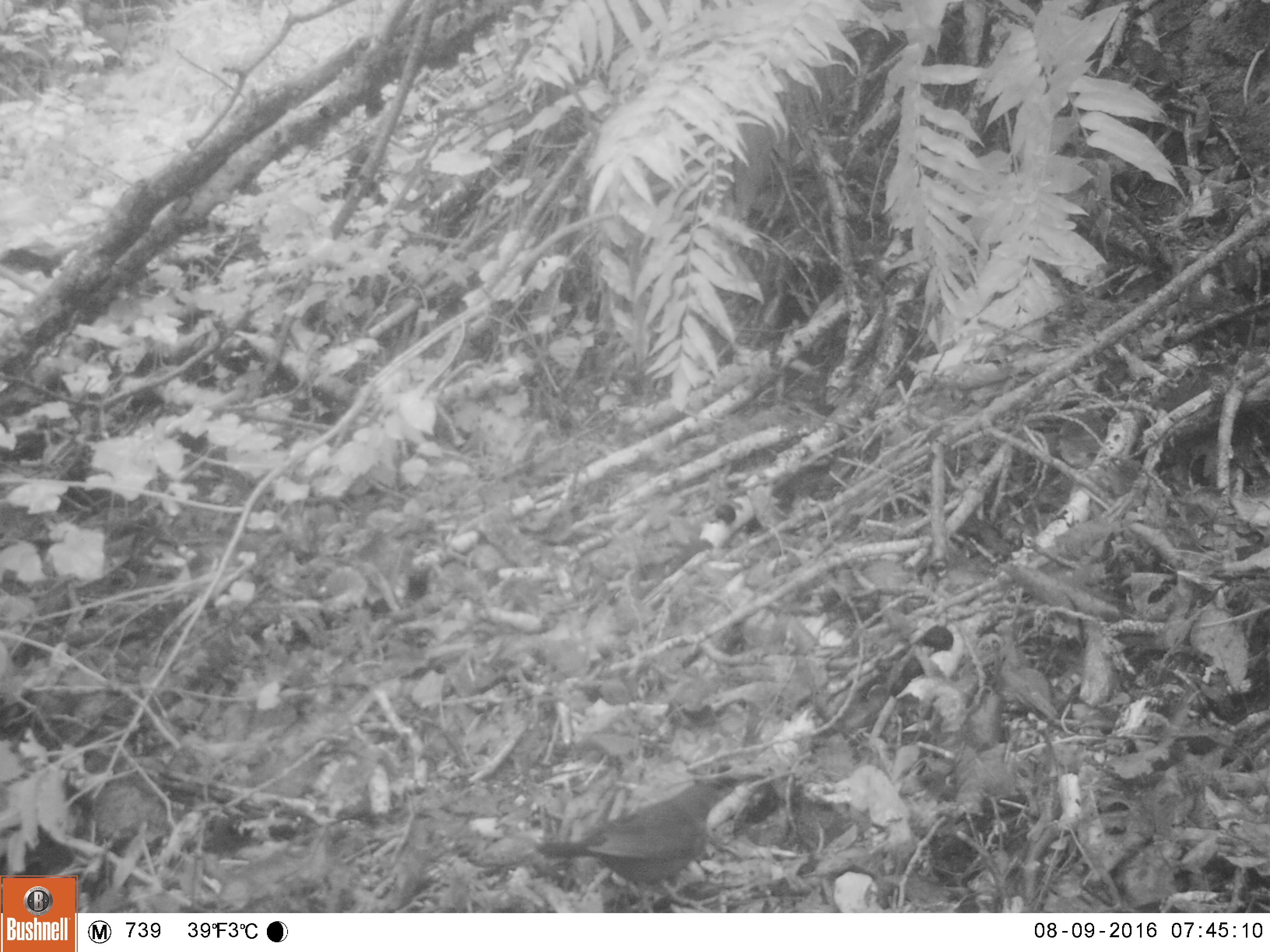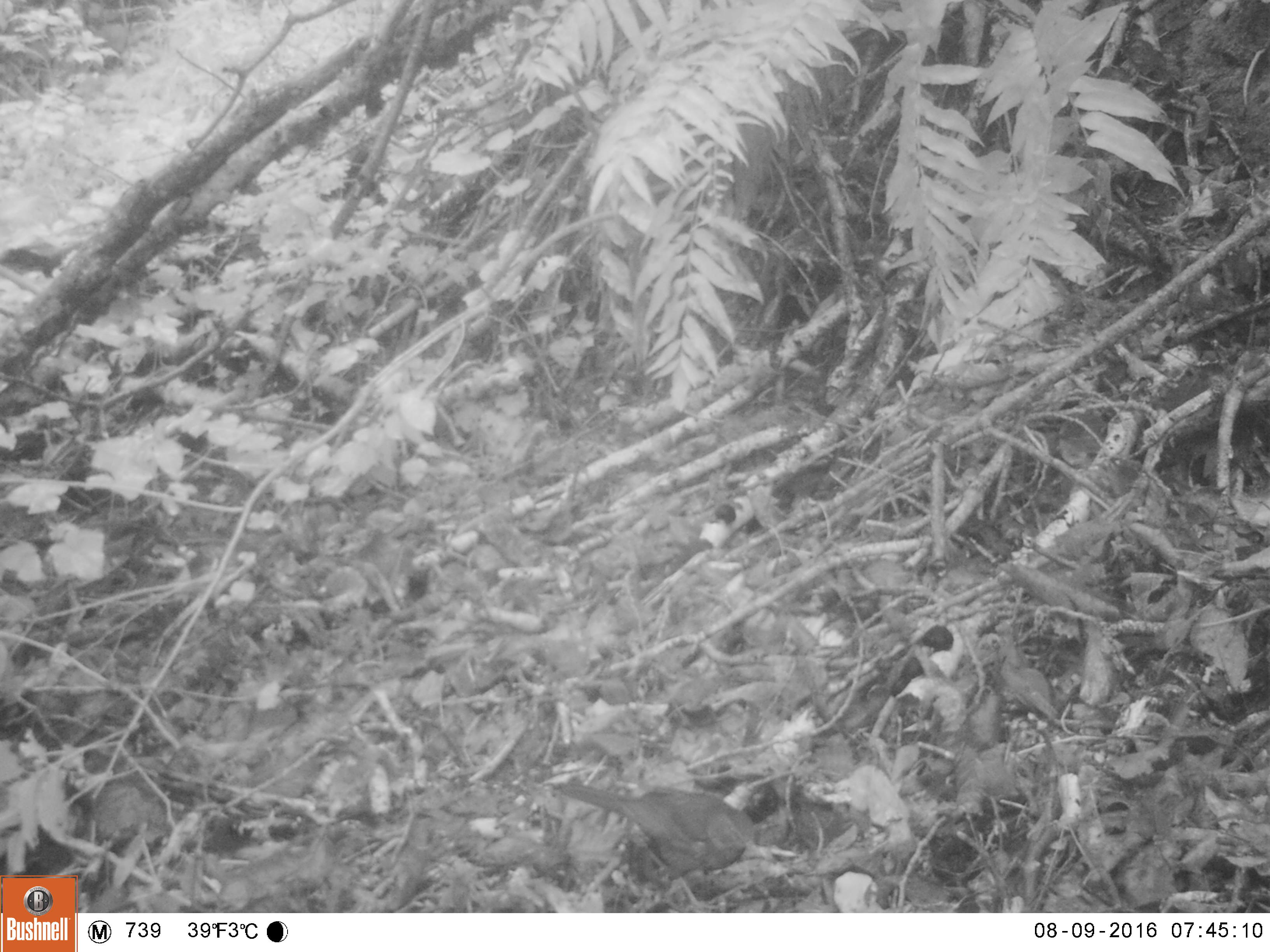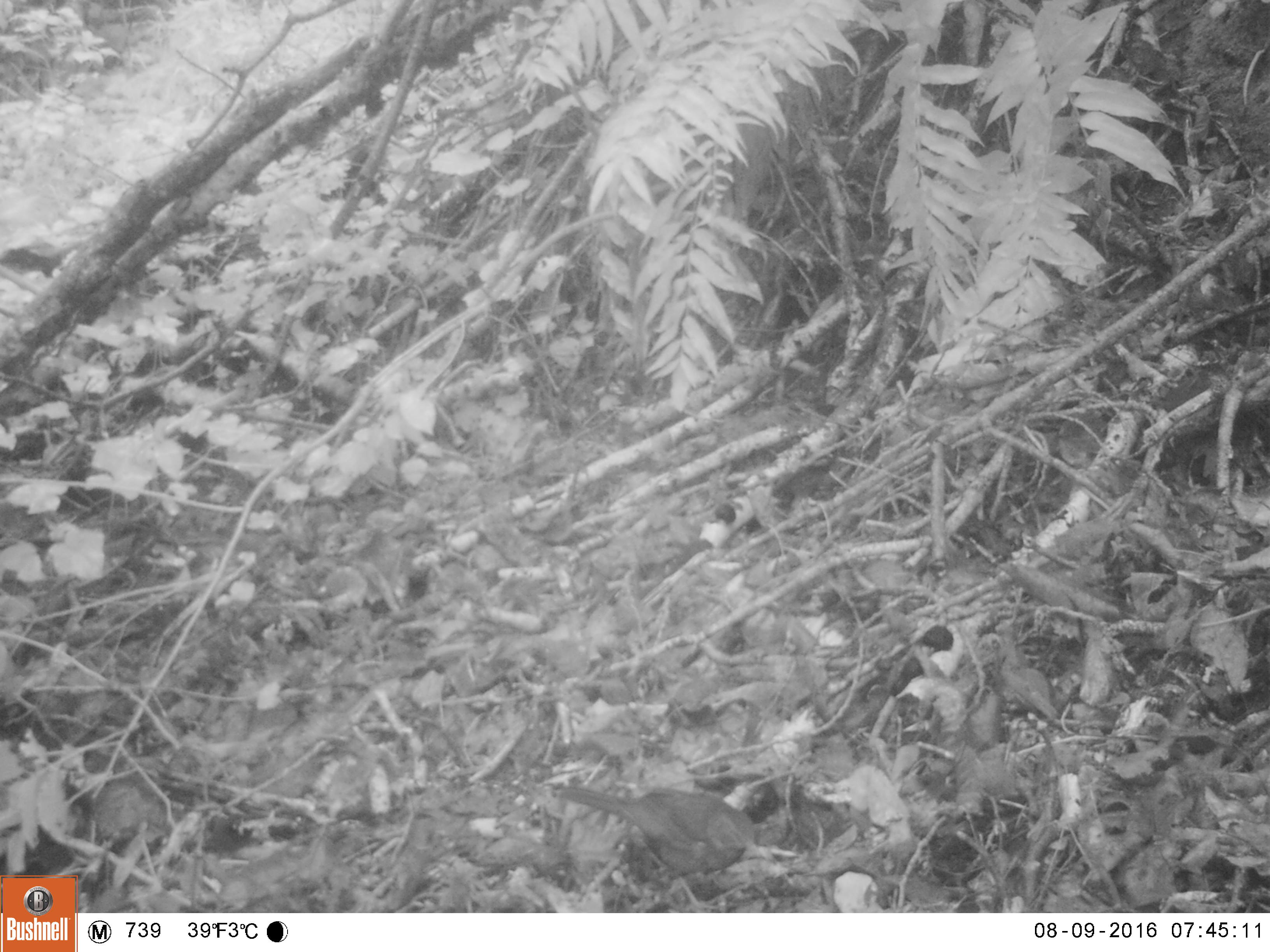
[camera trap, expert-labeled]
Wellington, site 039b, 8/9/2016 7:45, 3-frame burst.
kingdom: Animalia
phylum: Chordata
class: Aves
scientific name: Aves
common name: bird